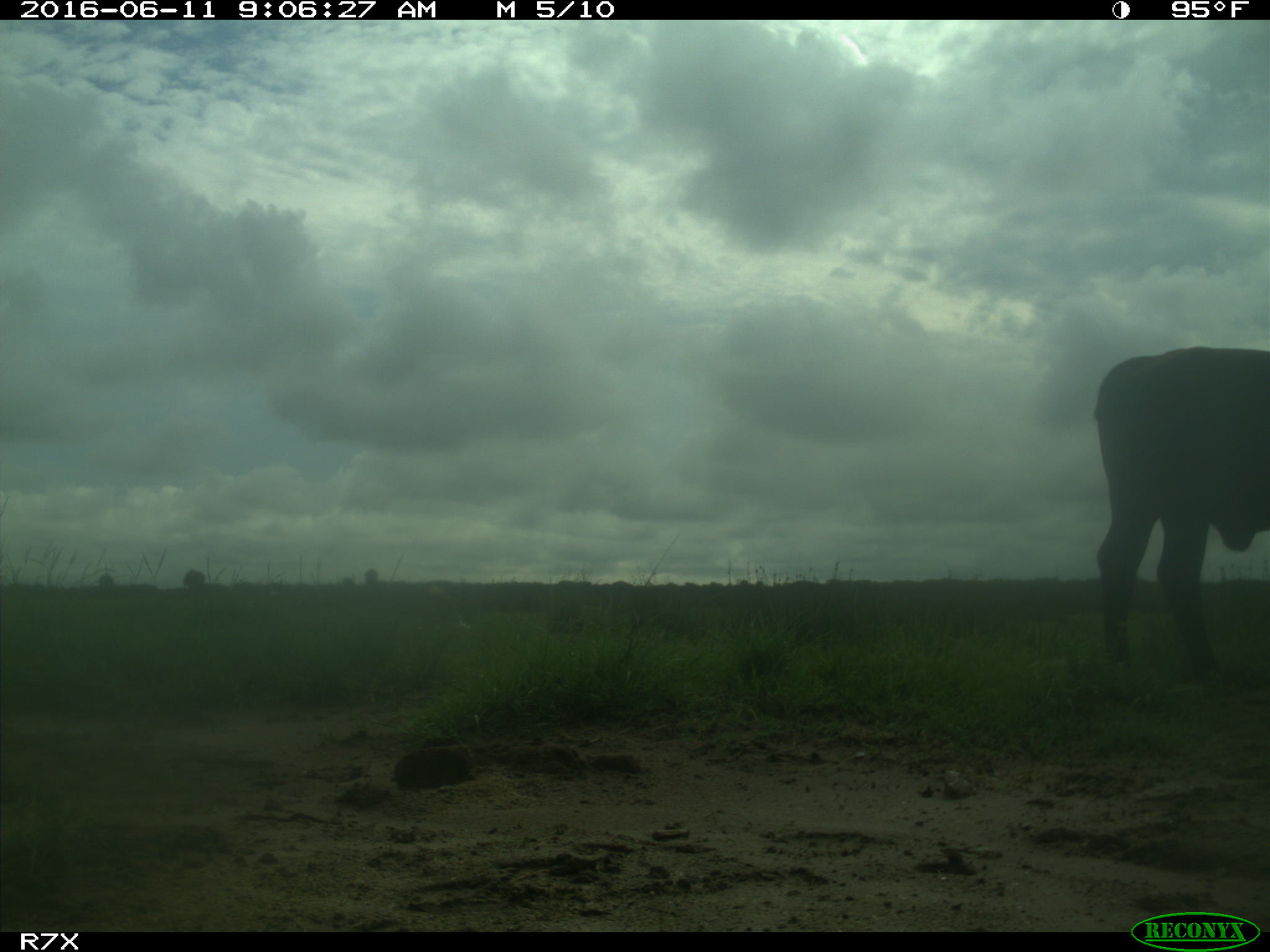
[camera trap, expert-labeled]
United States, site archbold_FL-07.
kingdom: Animalia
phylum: Chordata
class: Mammalia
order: Artiodactyla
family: Bovidae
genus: Bos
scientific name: Bos taurus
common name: domestic cow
Bos taurus (domestic cow).